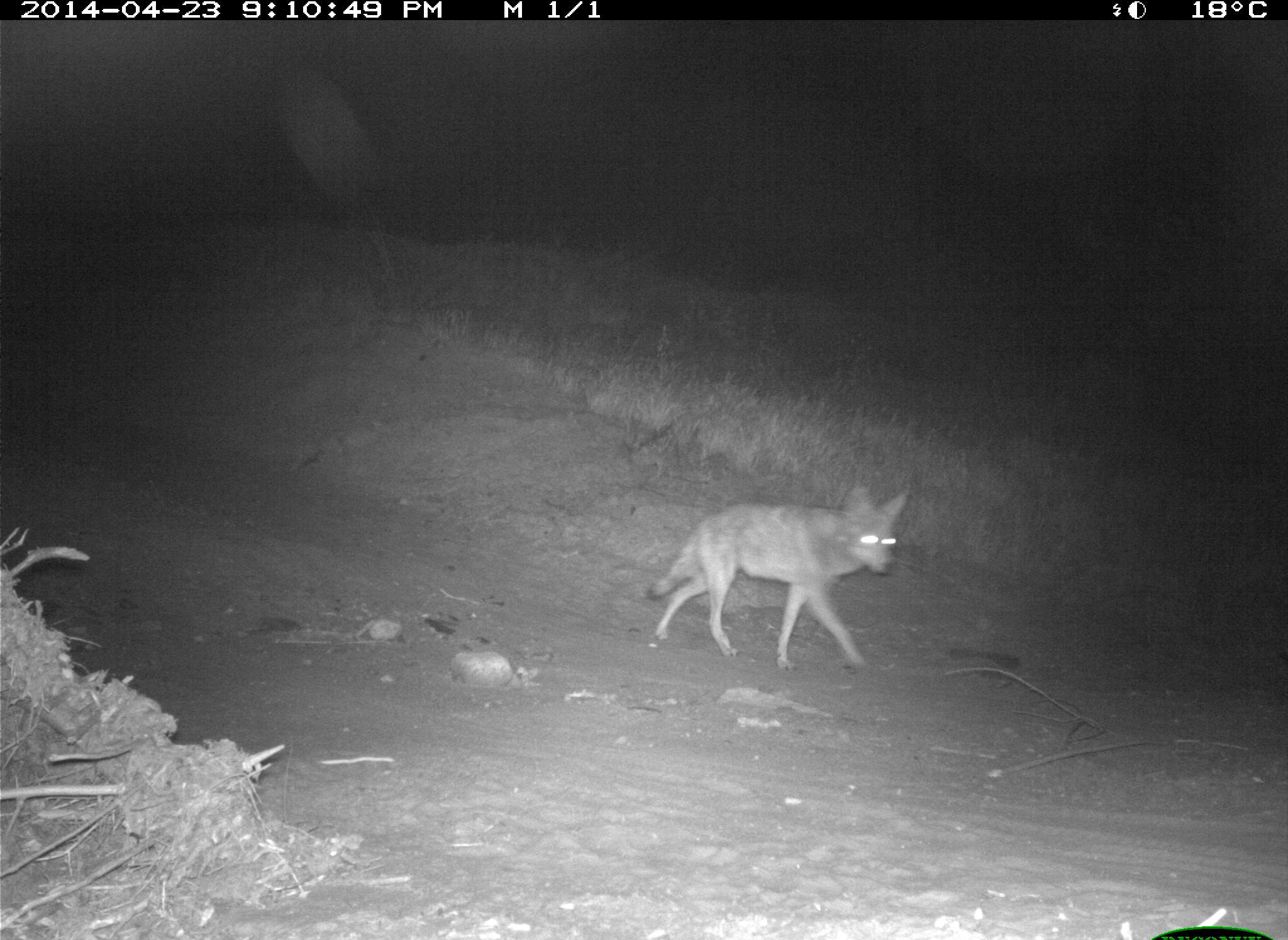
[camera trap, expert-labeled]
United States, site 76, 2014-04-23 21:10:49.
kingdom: Animalia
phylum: Chordata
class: Mammalia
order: Carnivora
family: Canidae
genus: Canis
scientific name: Canis latrans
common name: coyote